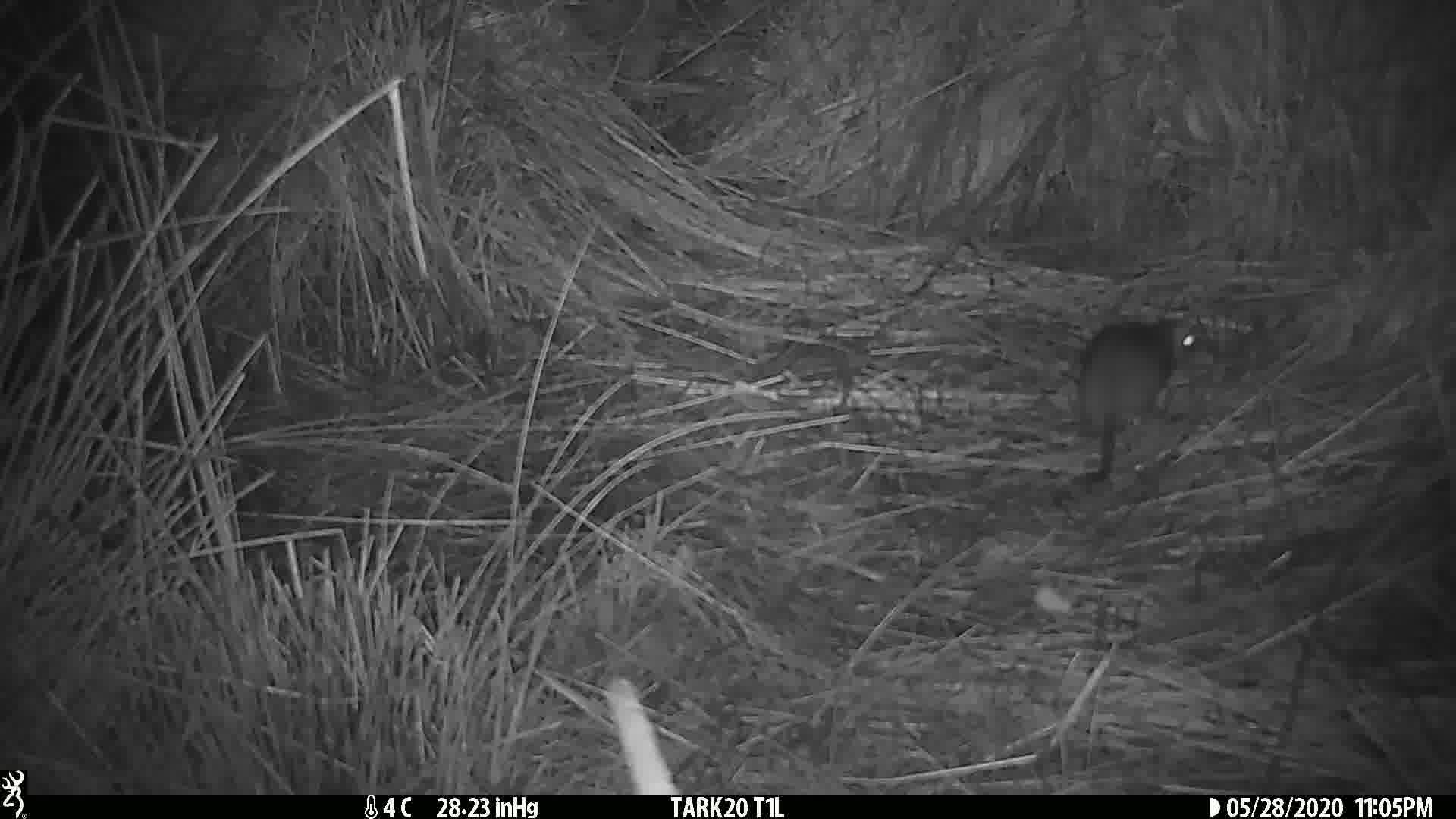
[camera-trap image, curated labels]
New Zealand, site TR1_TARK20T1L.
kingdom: Animalia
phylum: Chordata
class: Mammalia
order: Rodentia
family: Muridae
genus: Rattus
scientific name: Rattus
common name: rat